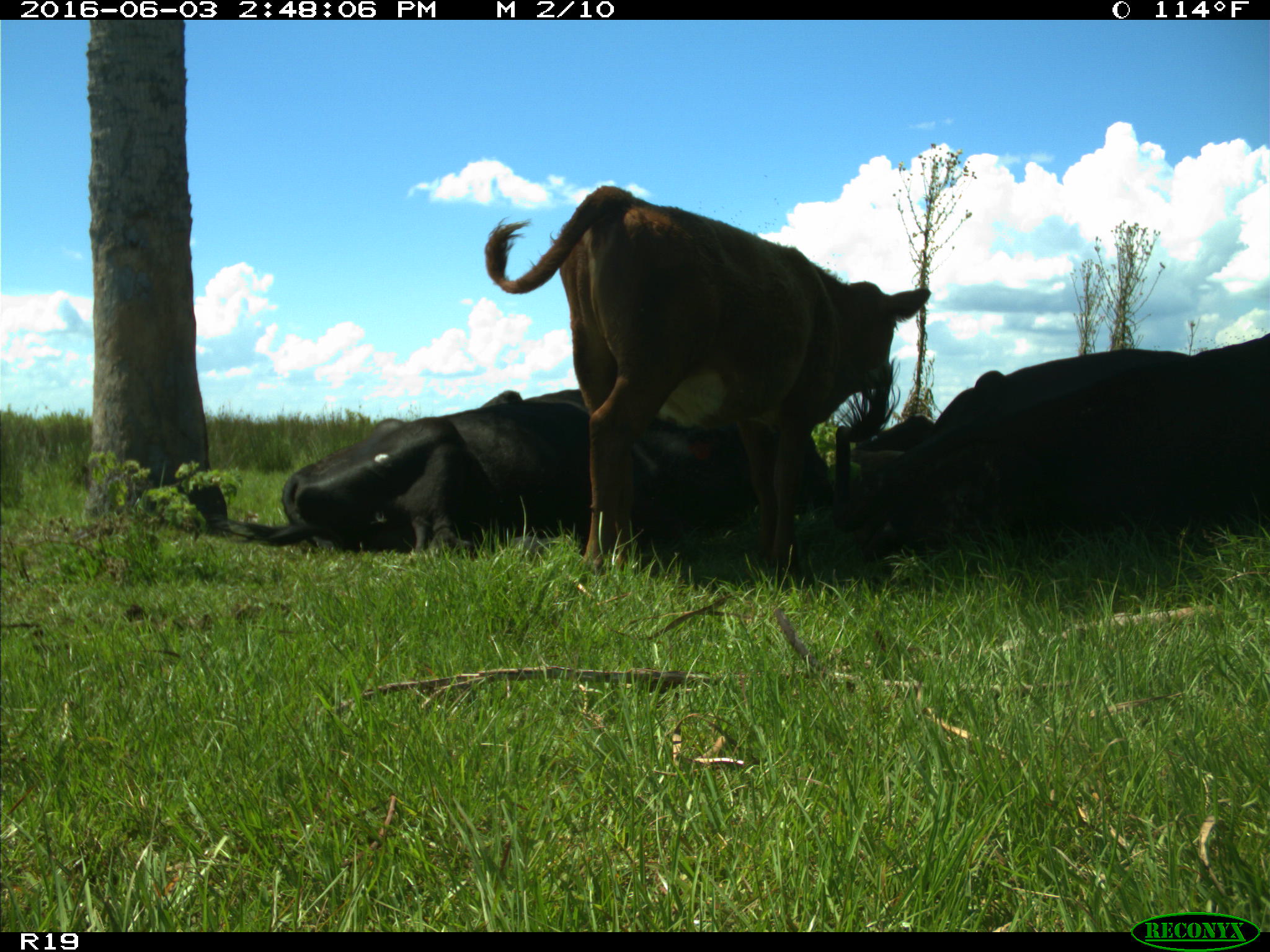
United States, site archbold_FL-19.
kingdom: Animalia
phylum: Chordata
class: Mammalia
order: Artiodactyla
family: Bovidae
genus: Bos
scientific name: Bos taurus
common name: domestic cow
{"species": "Bos taurus (domestic cow)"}